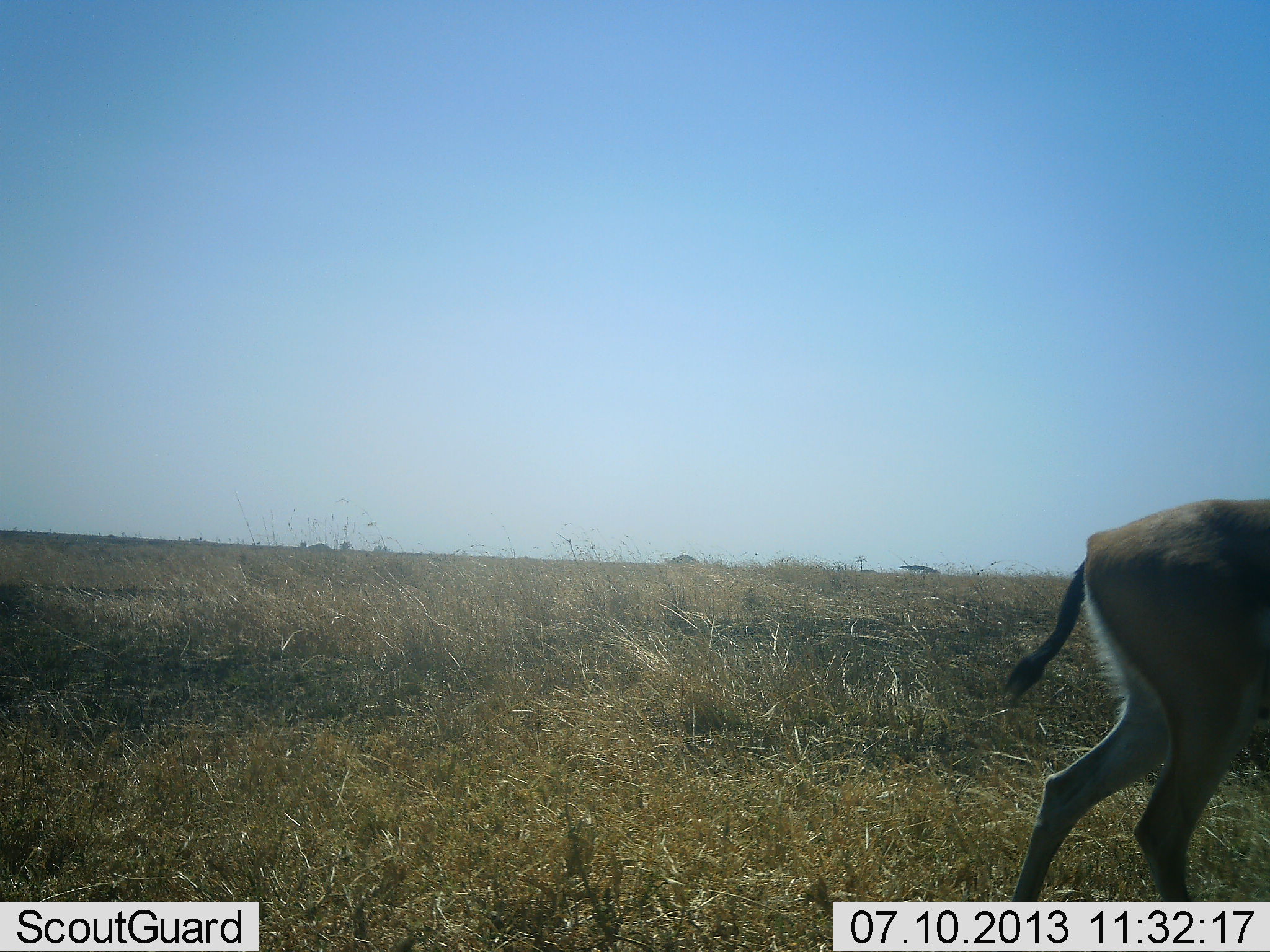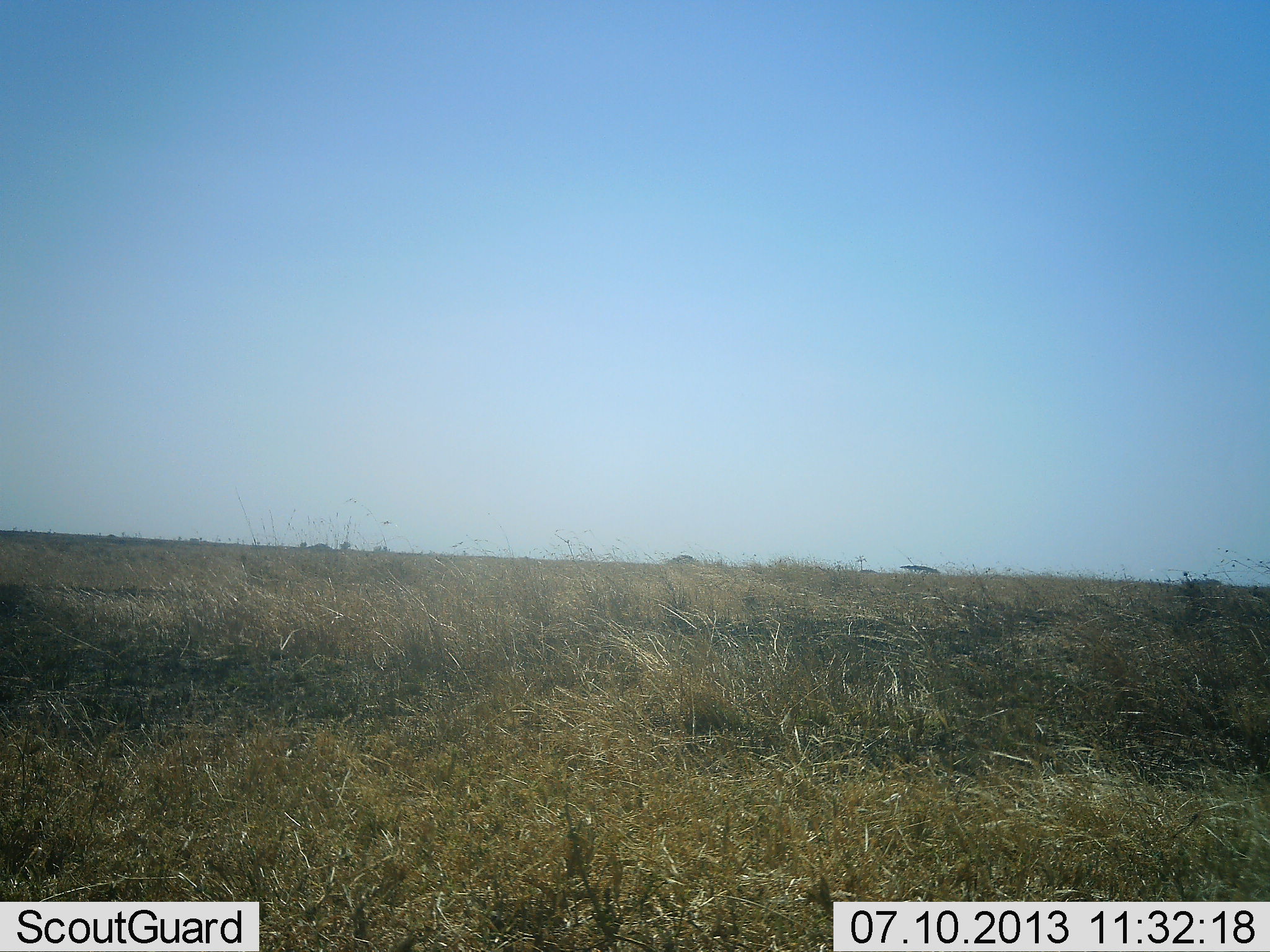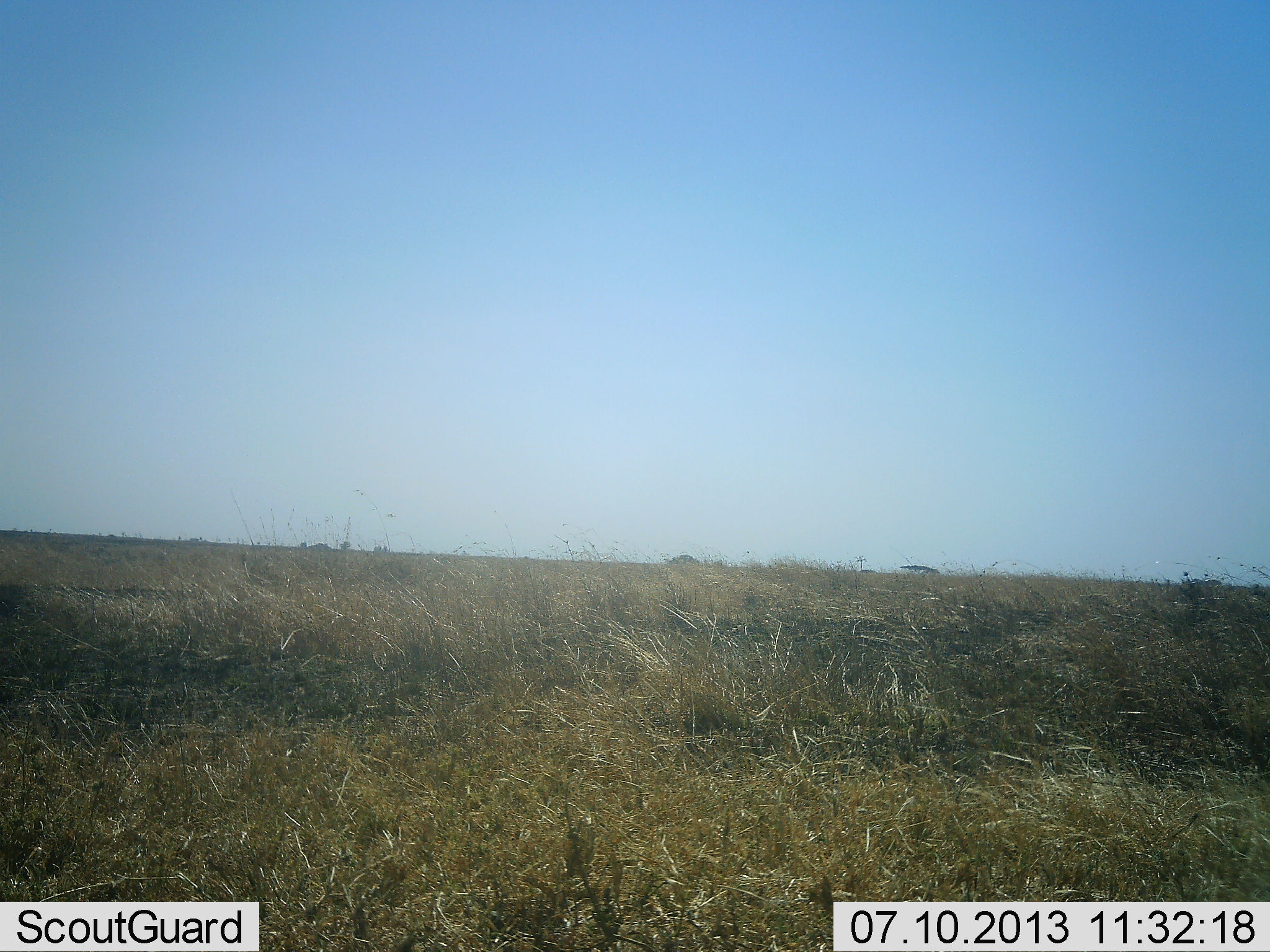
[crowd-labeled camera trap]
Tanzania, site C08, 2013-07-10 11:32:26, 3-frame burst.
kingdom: Animalia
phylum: Chordata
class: Mammalia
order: Artiodactyla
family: Bovidae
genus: Eudorcas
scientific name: Eudorcas thomsonii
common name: thomson's gazelle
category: gazellethomsons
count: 1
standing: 0%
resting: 0%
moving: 100%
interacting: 0%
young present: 0%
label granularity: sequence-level